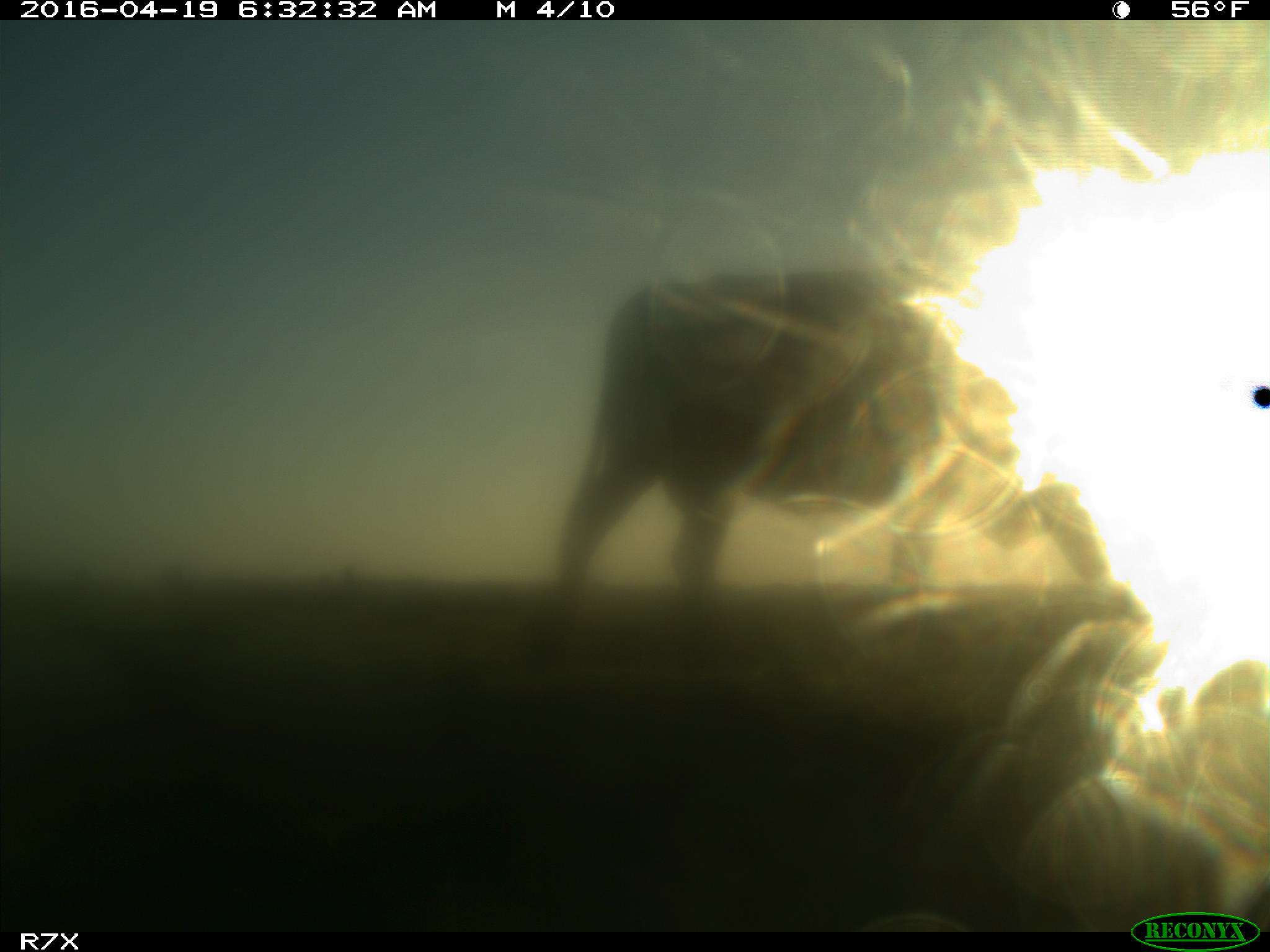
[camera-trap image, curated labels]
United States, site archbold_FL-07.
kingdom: Animalia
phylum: Chordata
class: Mammalia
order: Artiodactyla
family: Bovidae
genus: Bos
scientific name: Bos taurus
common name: domestic cow